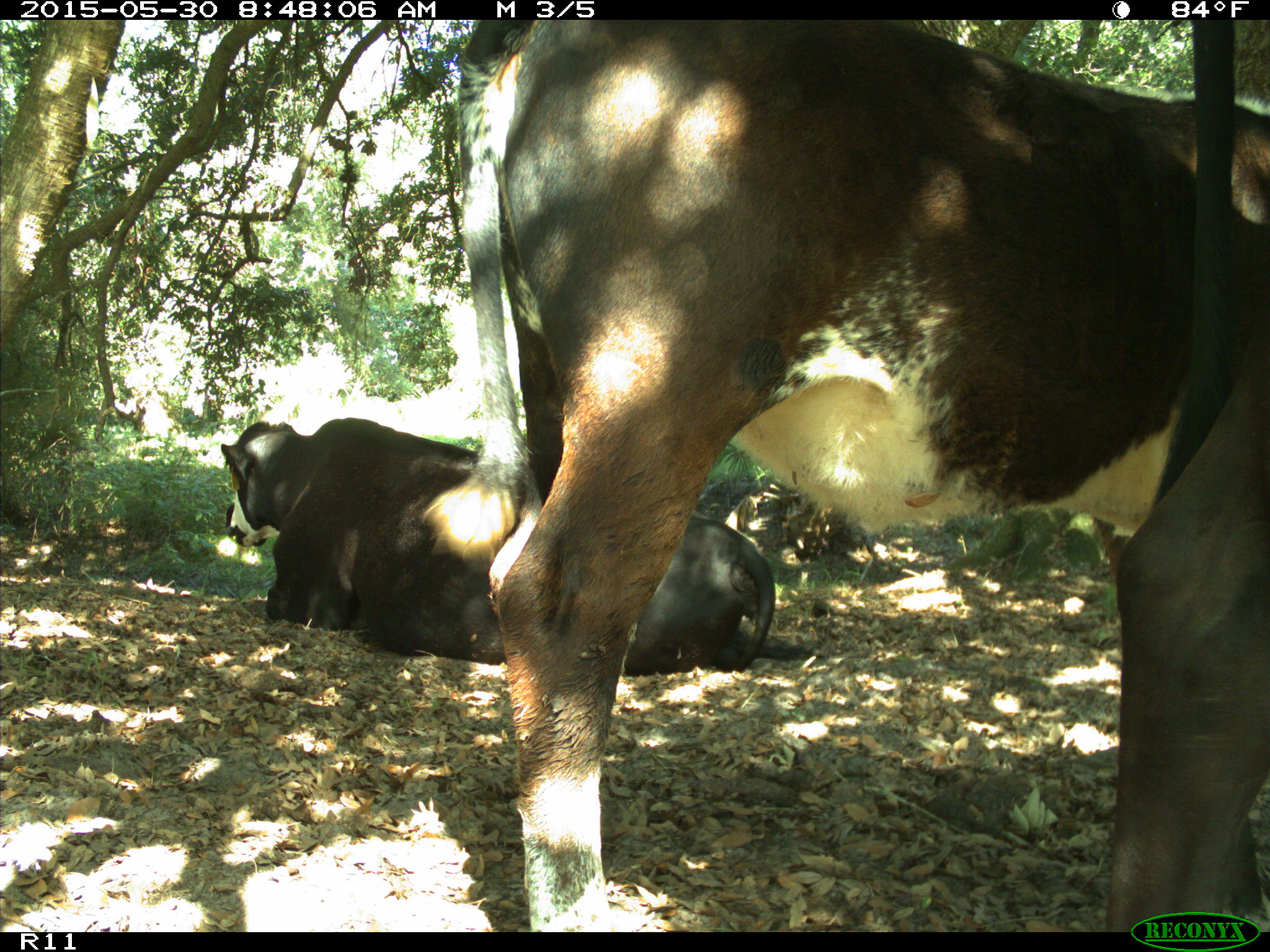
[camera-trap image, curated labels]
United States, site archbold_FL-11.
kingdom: Animalia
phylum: Chordata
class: Mammalia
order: Artiodactyla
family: Bovidae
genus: Bos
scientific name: Bos taurus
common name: domestic cow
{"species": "Bos taurus (domestic cow)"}